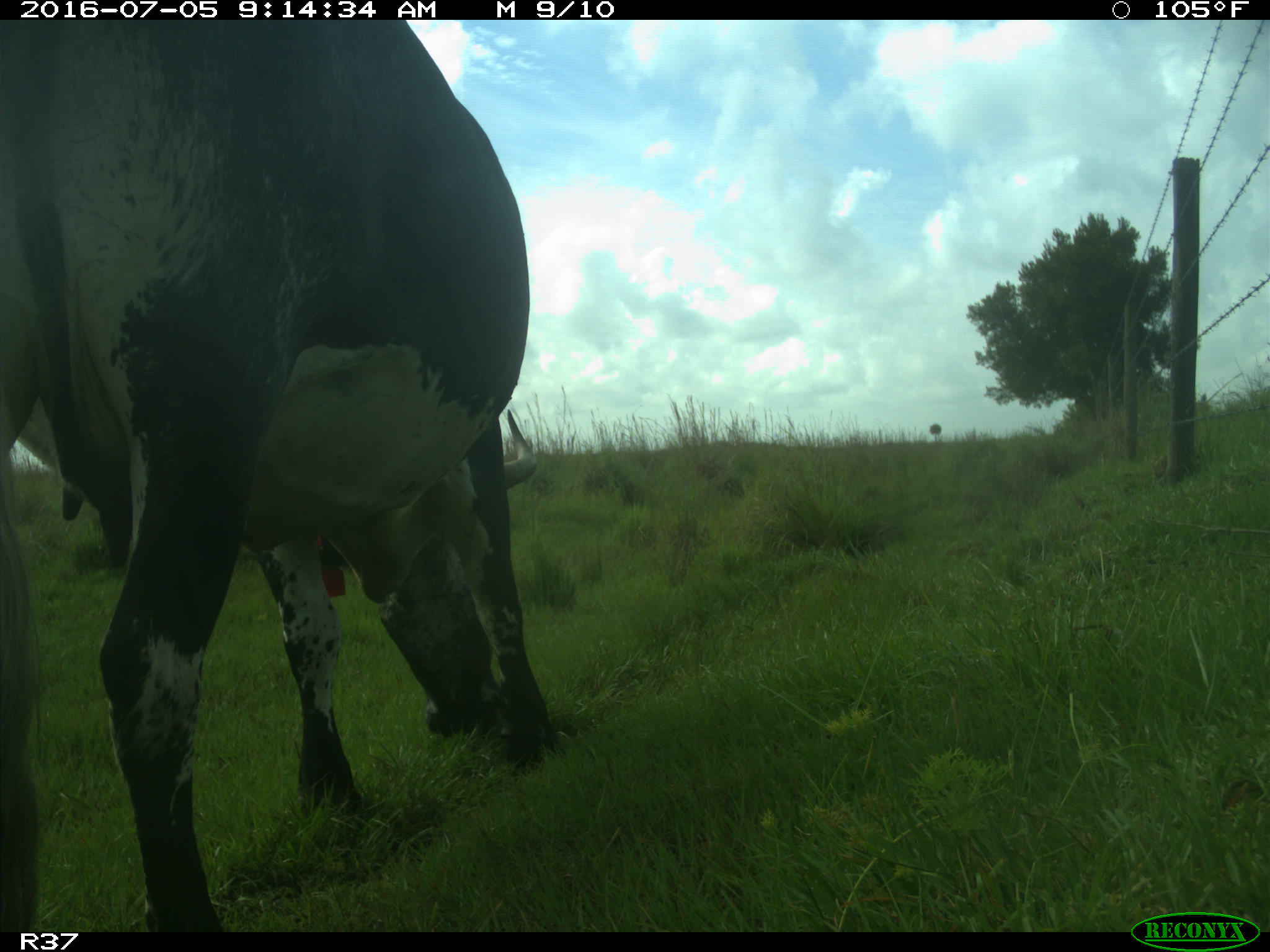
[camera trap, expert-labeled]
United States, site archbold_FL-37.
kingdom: Animalia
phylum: Chordata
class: Mammalia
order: Artiodactyla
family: Bovidae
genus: Bos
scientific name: Bos taurus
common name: domestic cow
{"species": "Bos taurus (domestic cow)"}